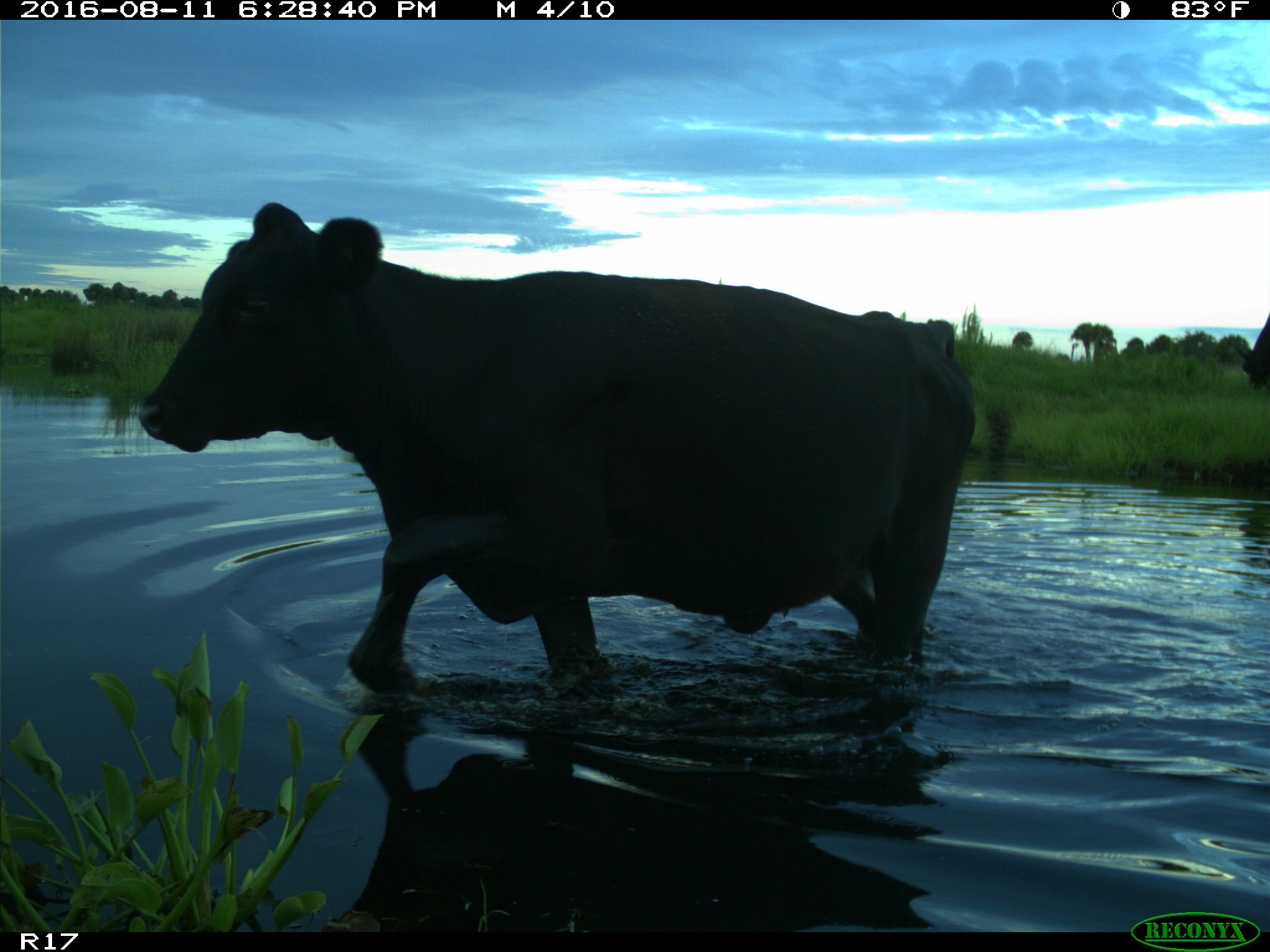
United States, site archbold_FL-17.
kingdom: Animalia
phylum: Chordata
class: Mammalia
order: Artiodactyla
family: Bovidae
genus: Bos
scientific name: Bos taurus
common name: domestic cow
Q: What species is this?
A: Bos taurus (domestic cow).